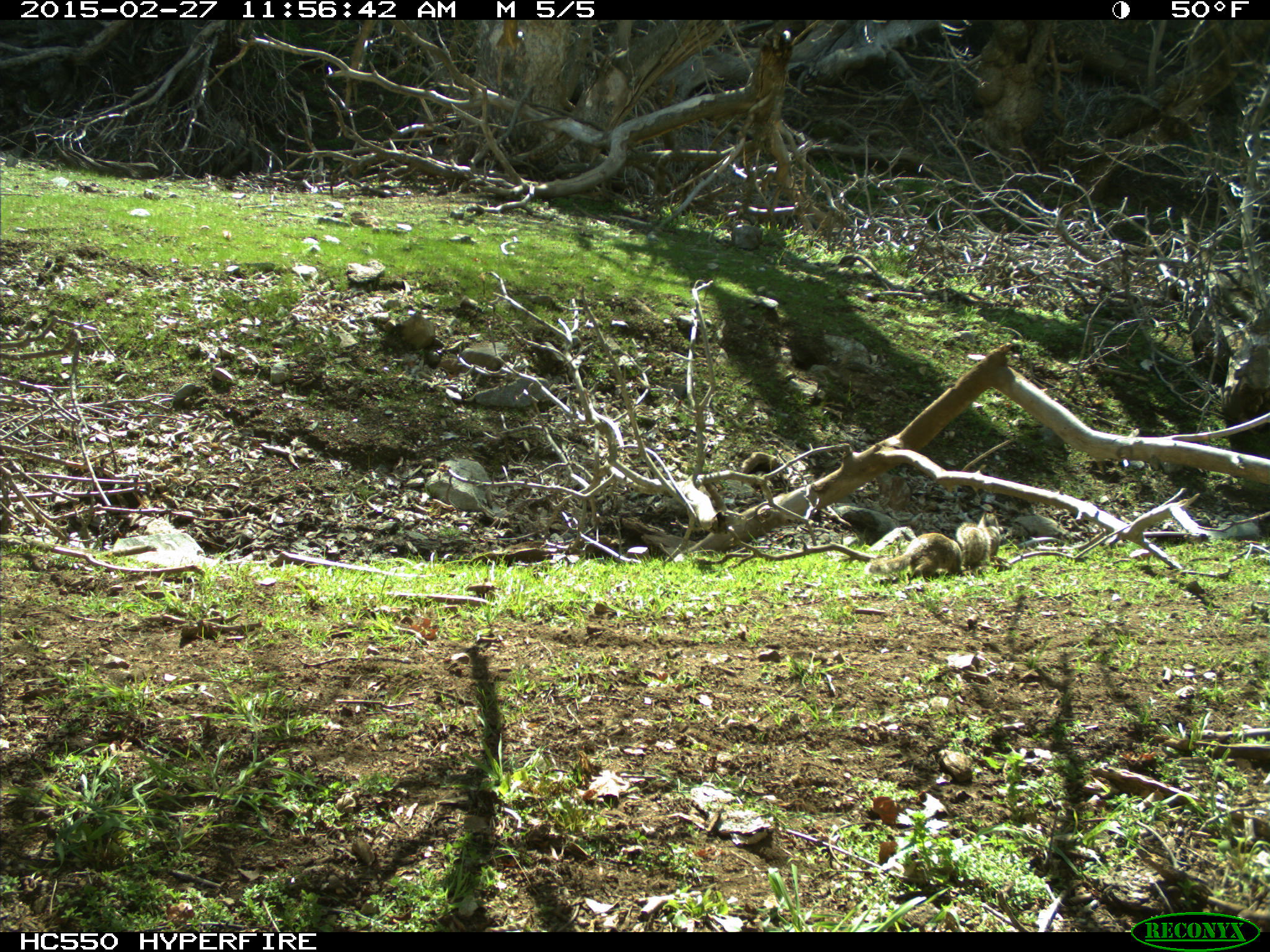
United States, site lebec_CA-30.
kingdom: Animalia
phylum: Chordata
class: Mammalia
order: Rodentia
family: Sciuridae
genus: Otospermophilus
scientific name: Otospermophilus beecheyi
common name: california ground squirrel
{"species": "Otospermophilus beecheyi (california ground squirrel)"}